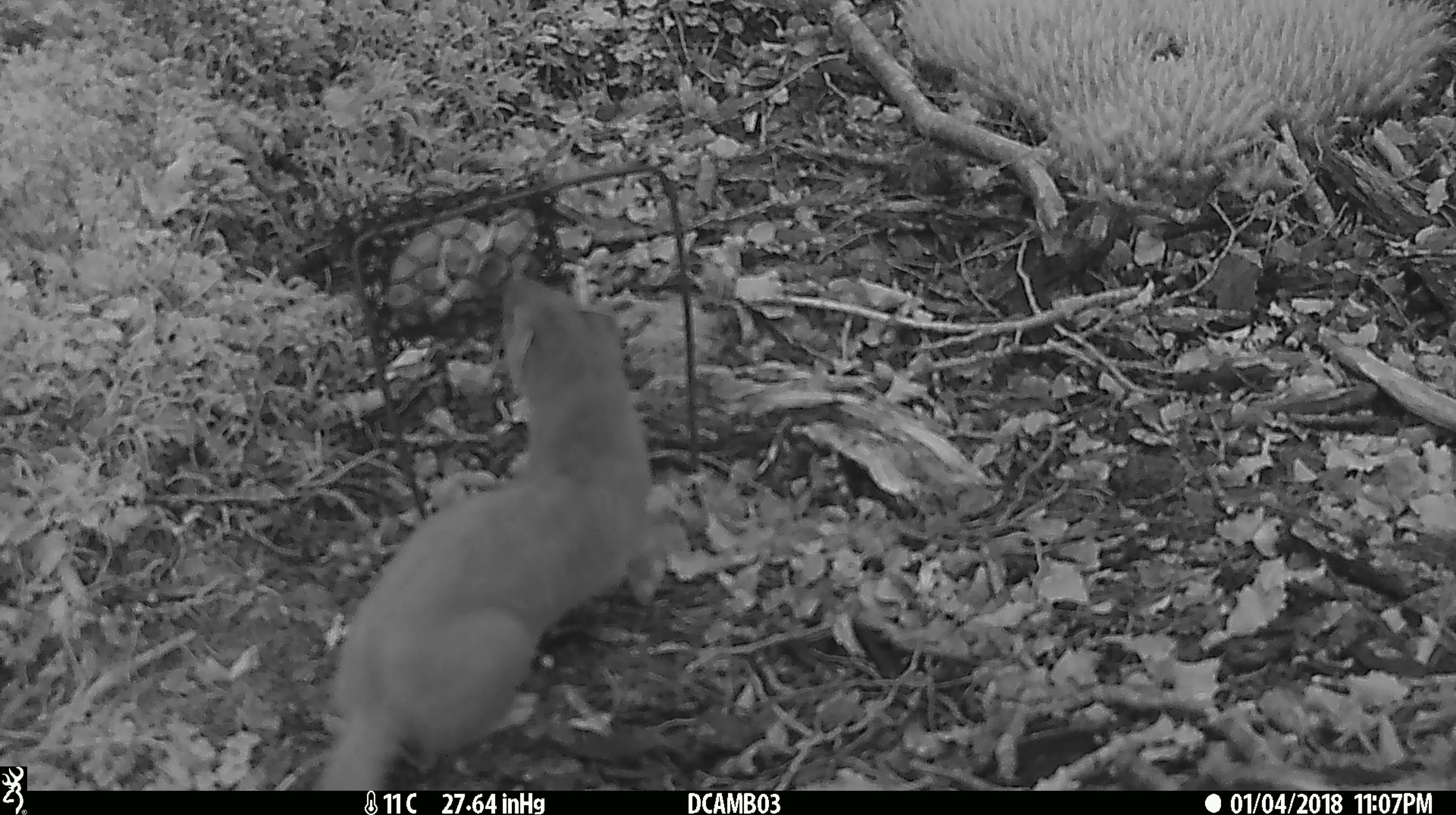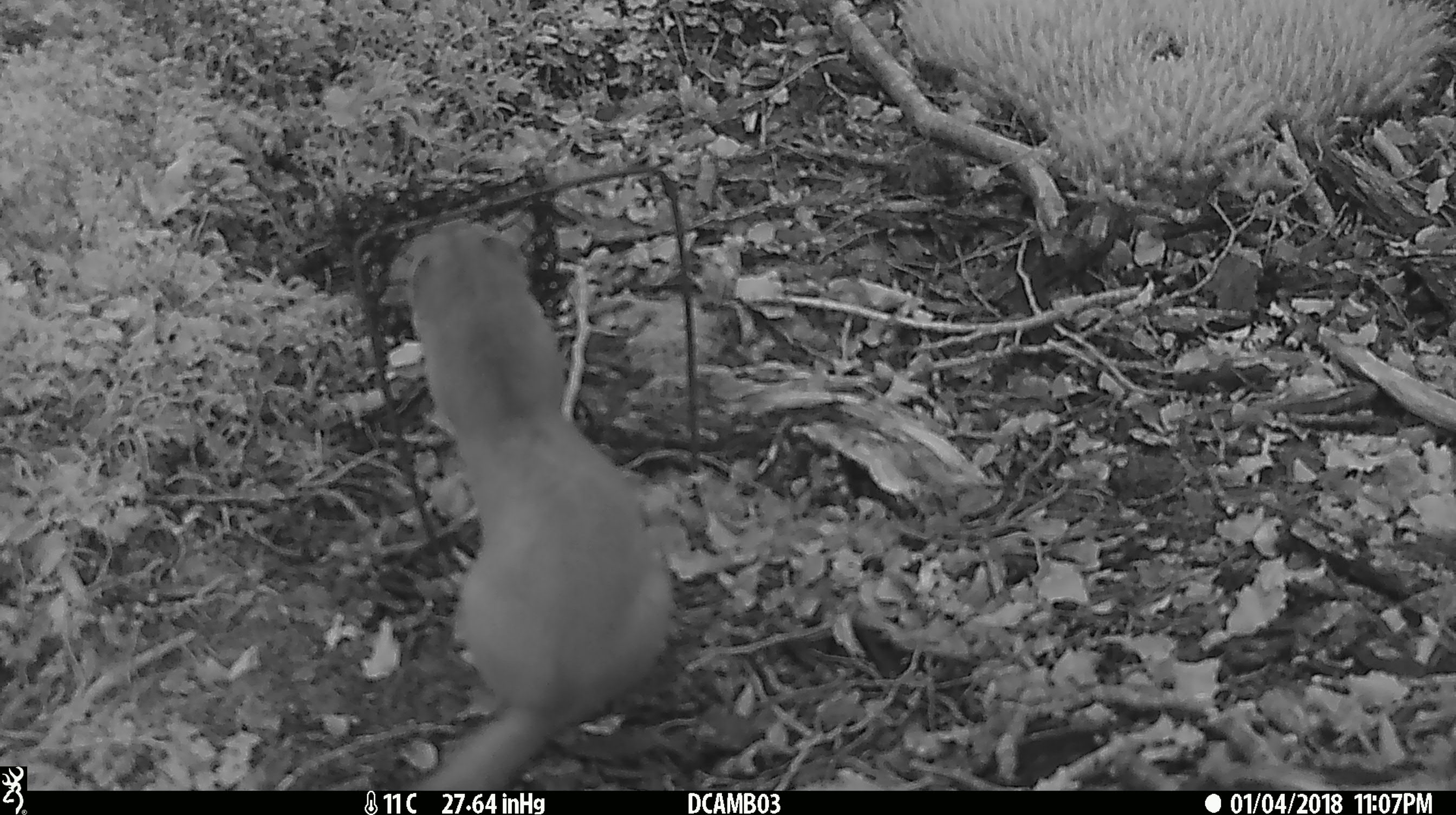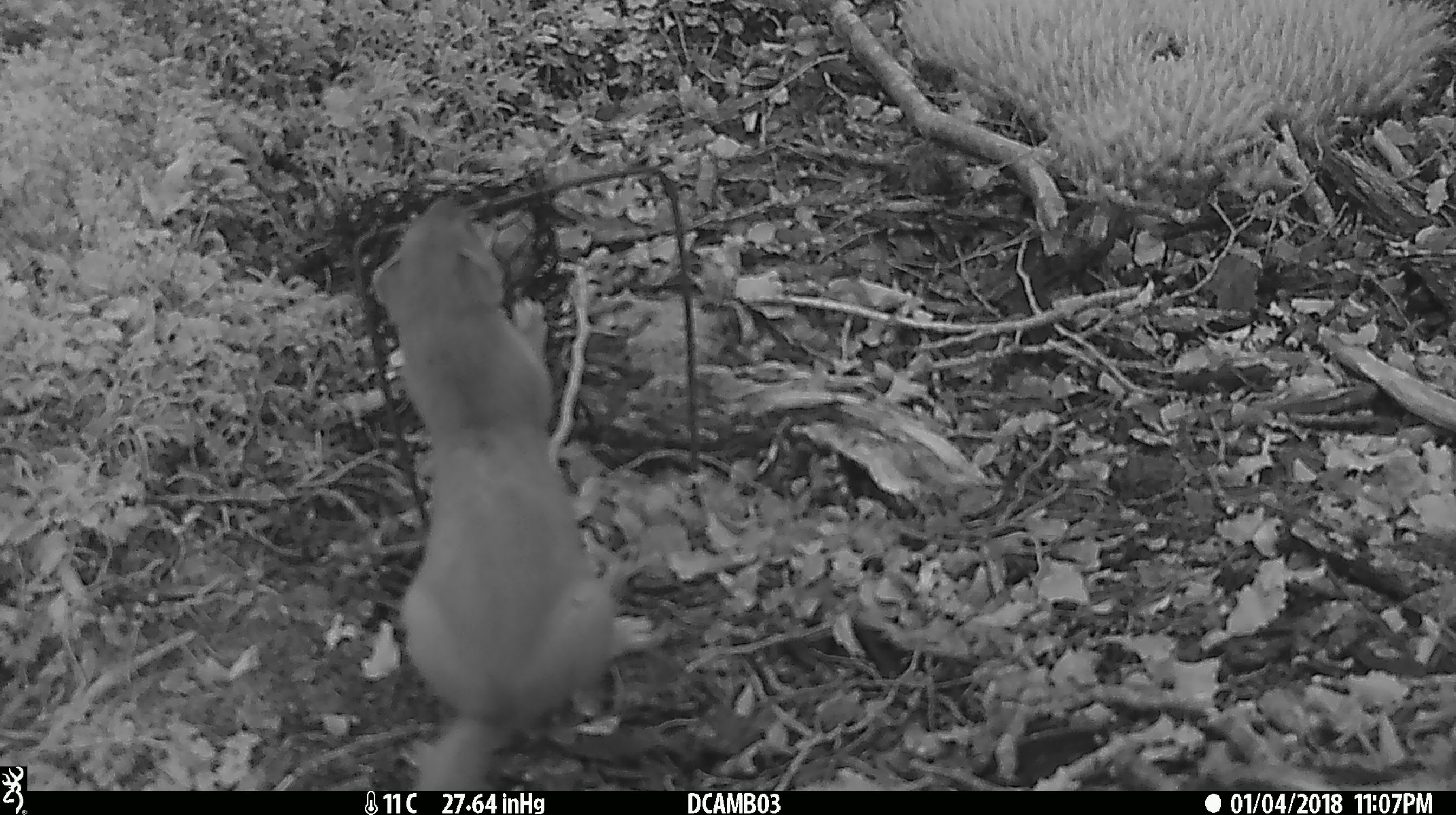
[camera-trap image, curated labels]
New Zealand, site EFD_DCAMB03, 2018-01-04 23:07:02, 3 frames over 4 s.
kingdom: Animalia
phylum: Chordata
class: Mammalia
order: Carnivora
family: Mustelidae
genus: Mustela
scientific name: Mustela erminea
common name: stoat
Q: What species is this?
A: Stoat (Mustela erminea).